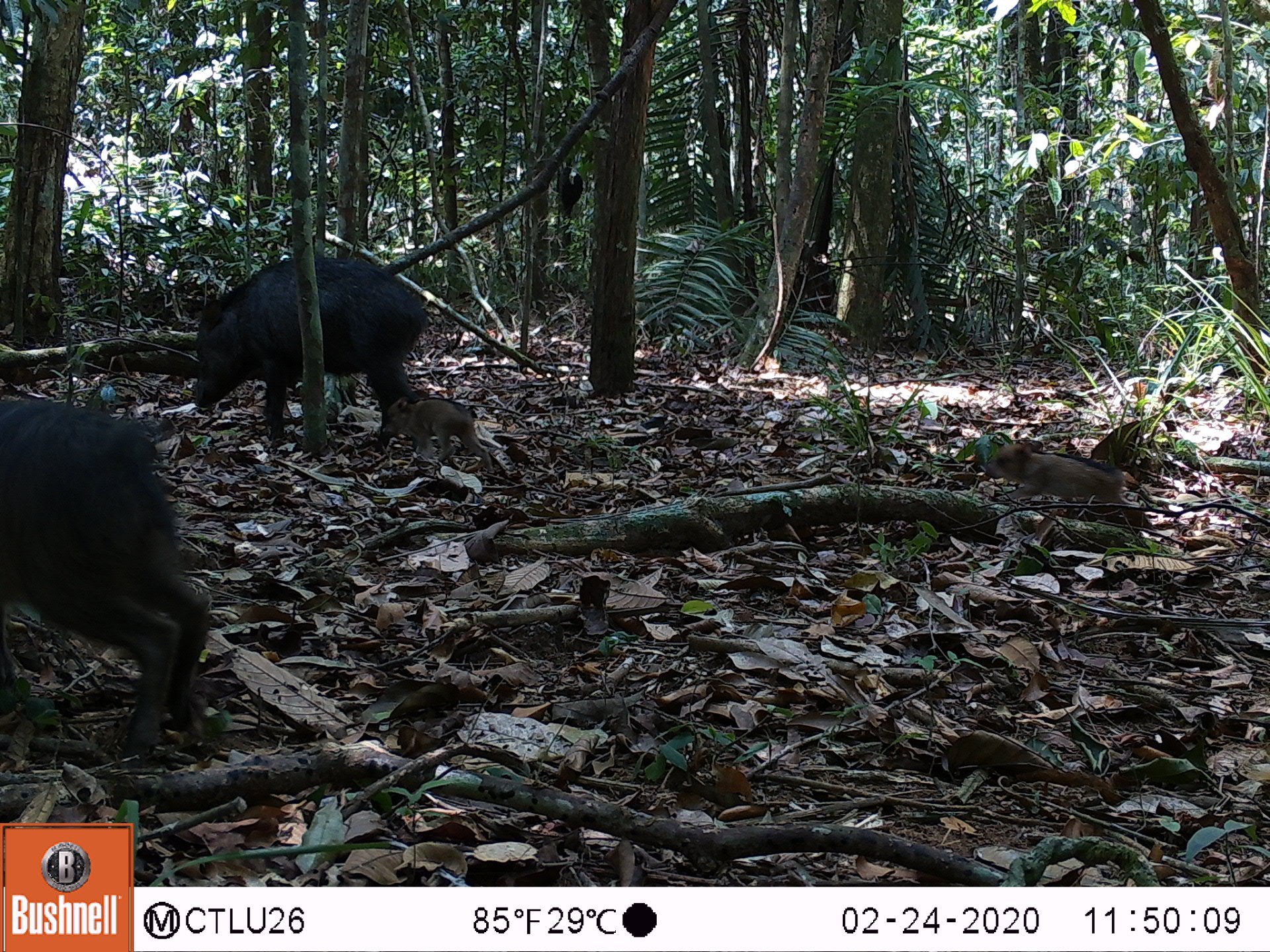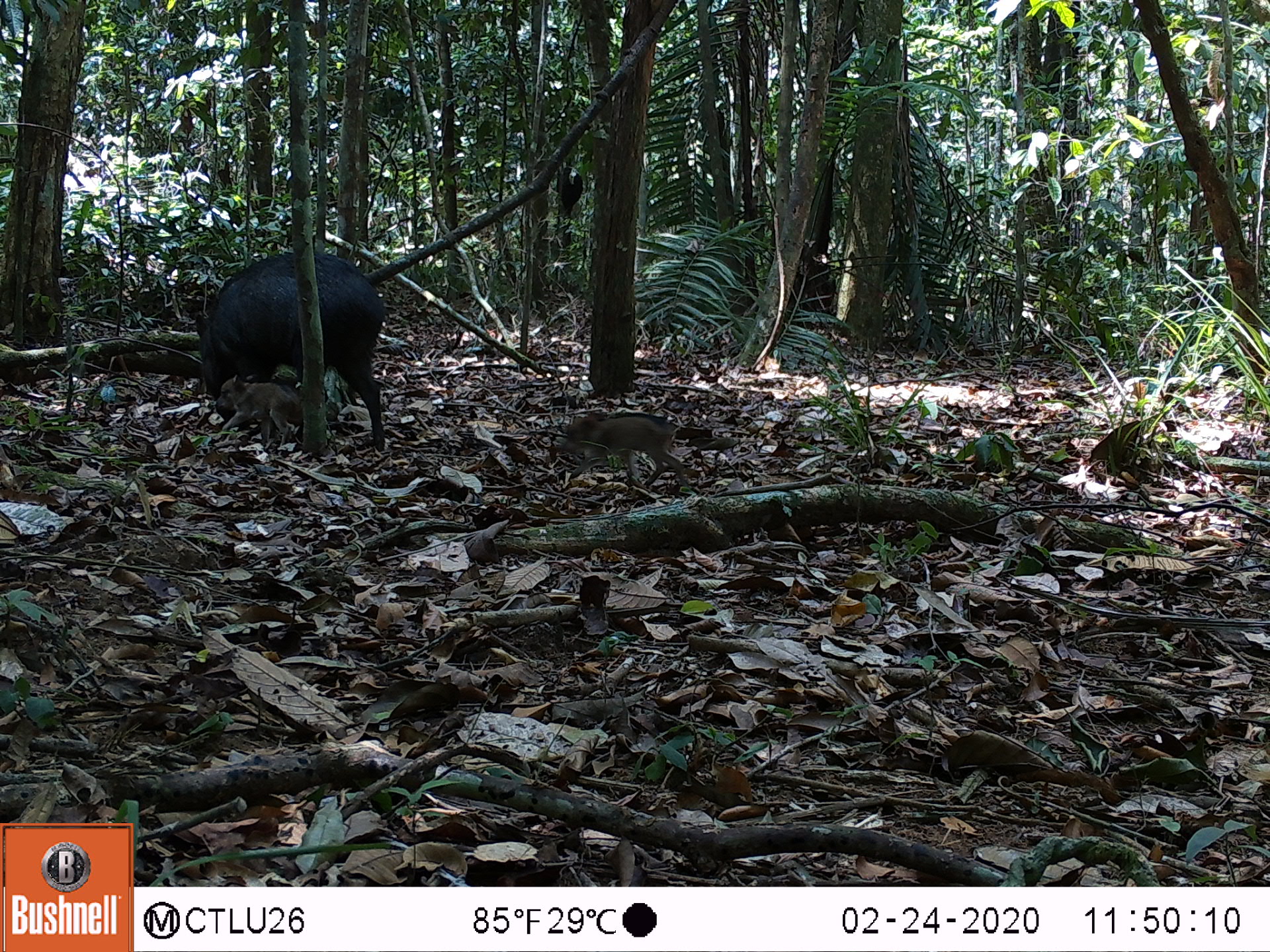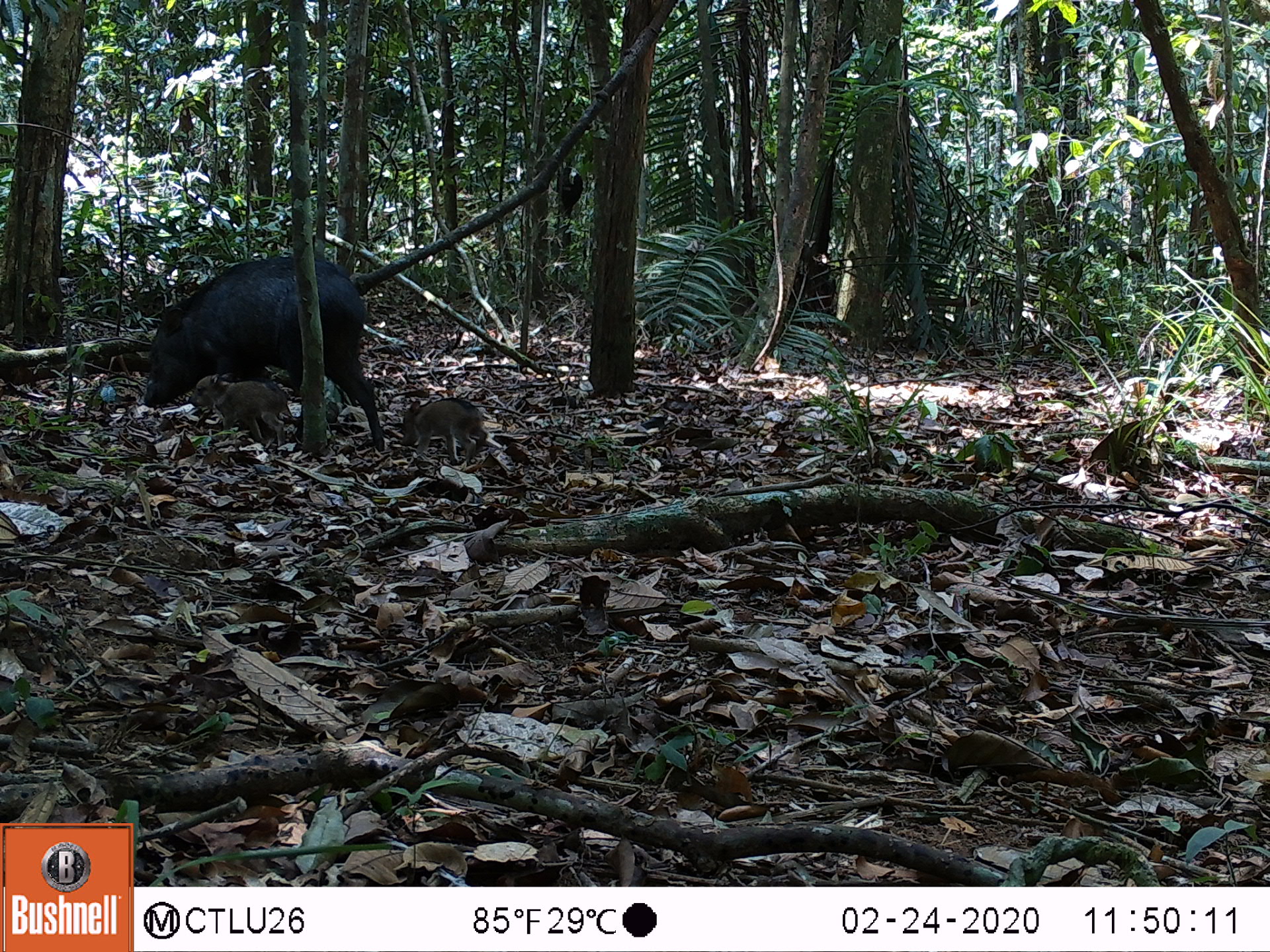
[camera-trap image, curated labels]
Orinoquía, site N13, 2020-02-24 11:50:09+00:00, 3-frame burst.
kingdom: Animalia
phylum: Chordata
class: Mammalia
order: Artiodactyla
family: Tayassuidae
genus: Pecari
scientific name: Pecari tajacu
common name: collared peccary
Collared peccary (Pecari tajacu).